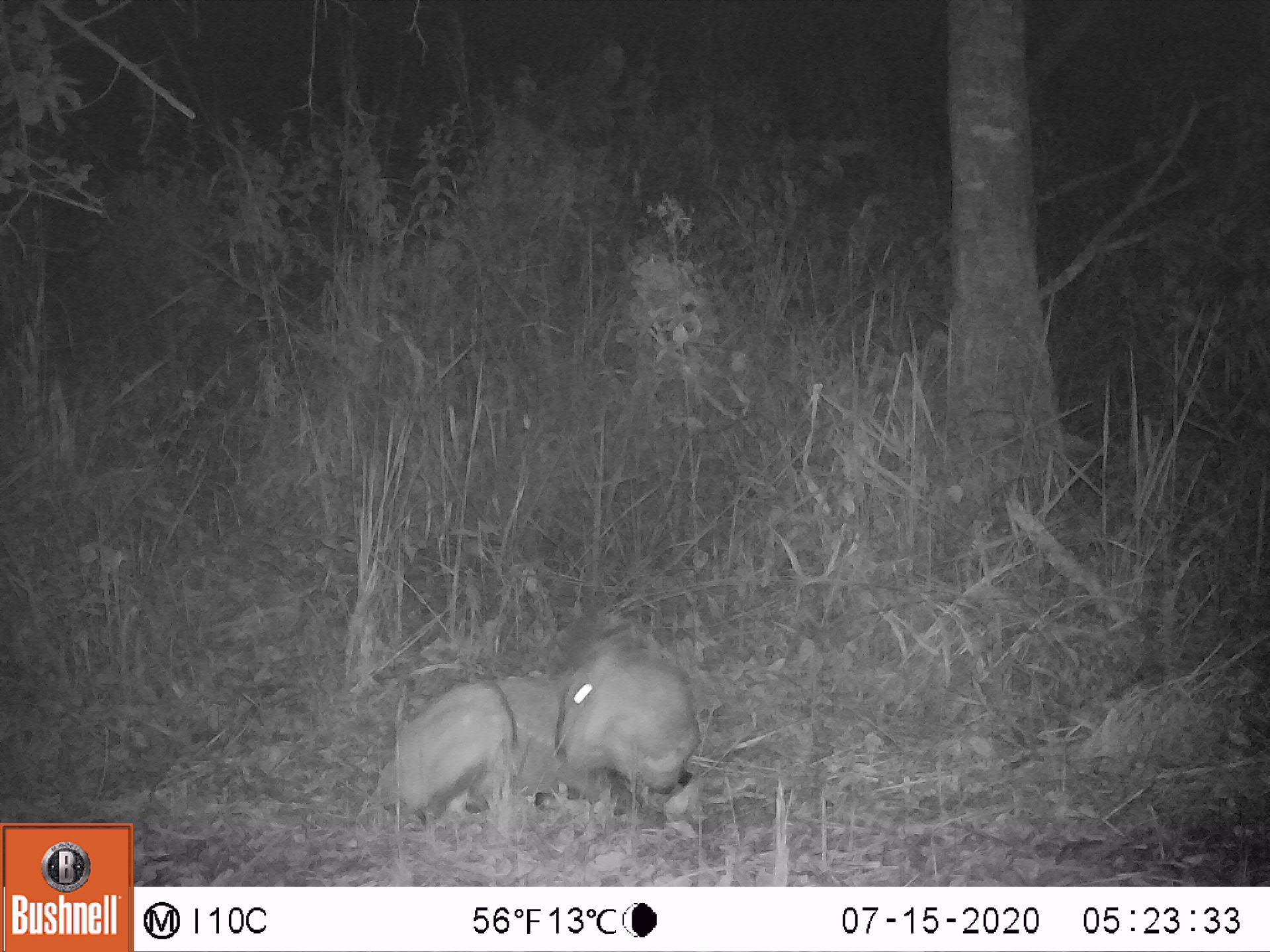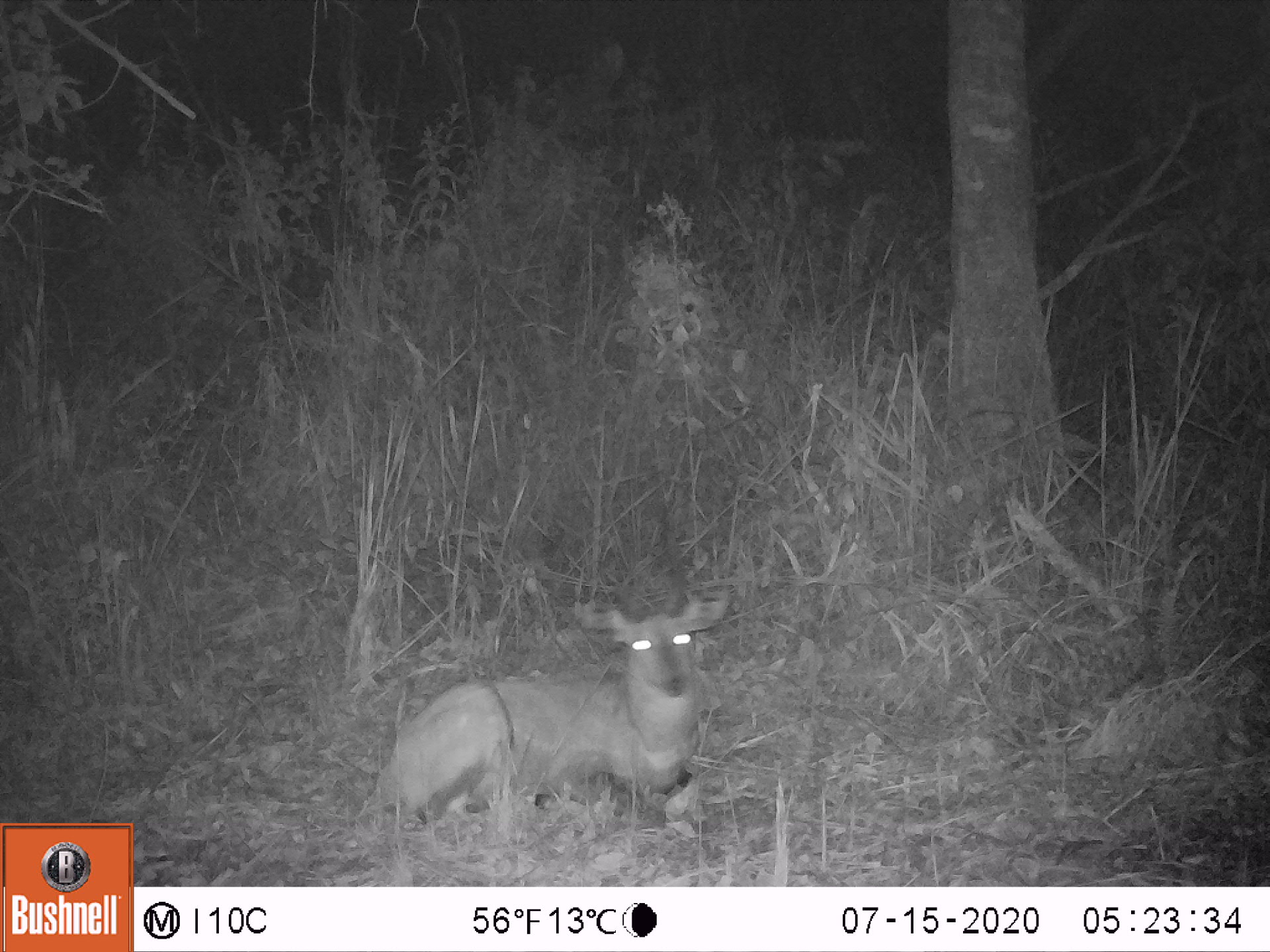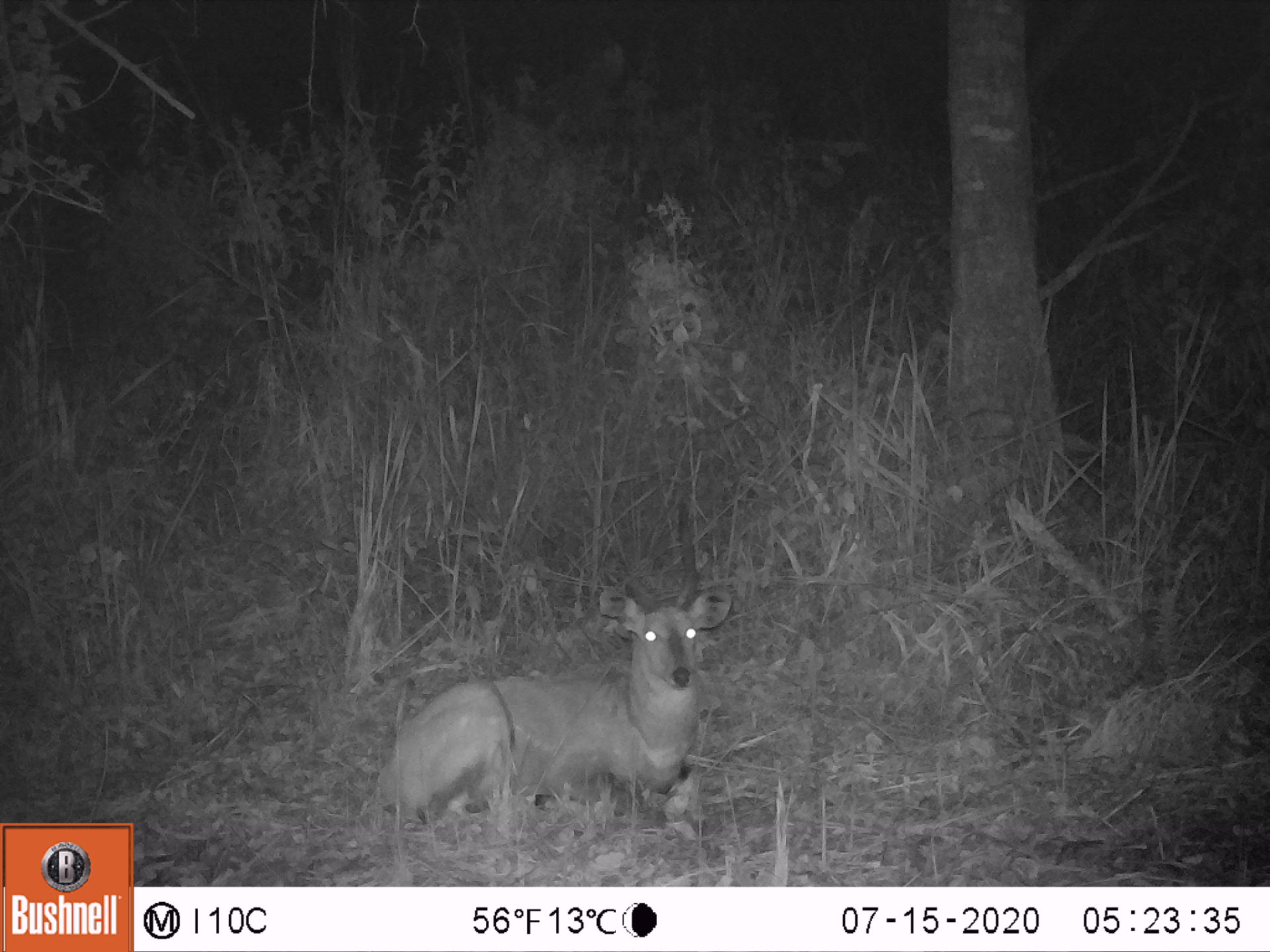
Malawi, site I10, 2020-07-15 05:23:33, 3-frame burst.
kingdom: Animalia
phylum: Chordata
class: Mammalia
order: Artiodactyla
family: Bovidae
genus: Tragelaphus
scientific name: Tragelaphus sylvaticus sylvaticus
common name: cape bushbuck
Cape bushbuck (Tragelaphus sylvaticus sylvaticus), count 1.